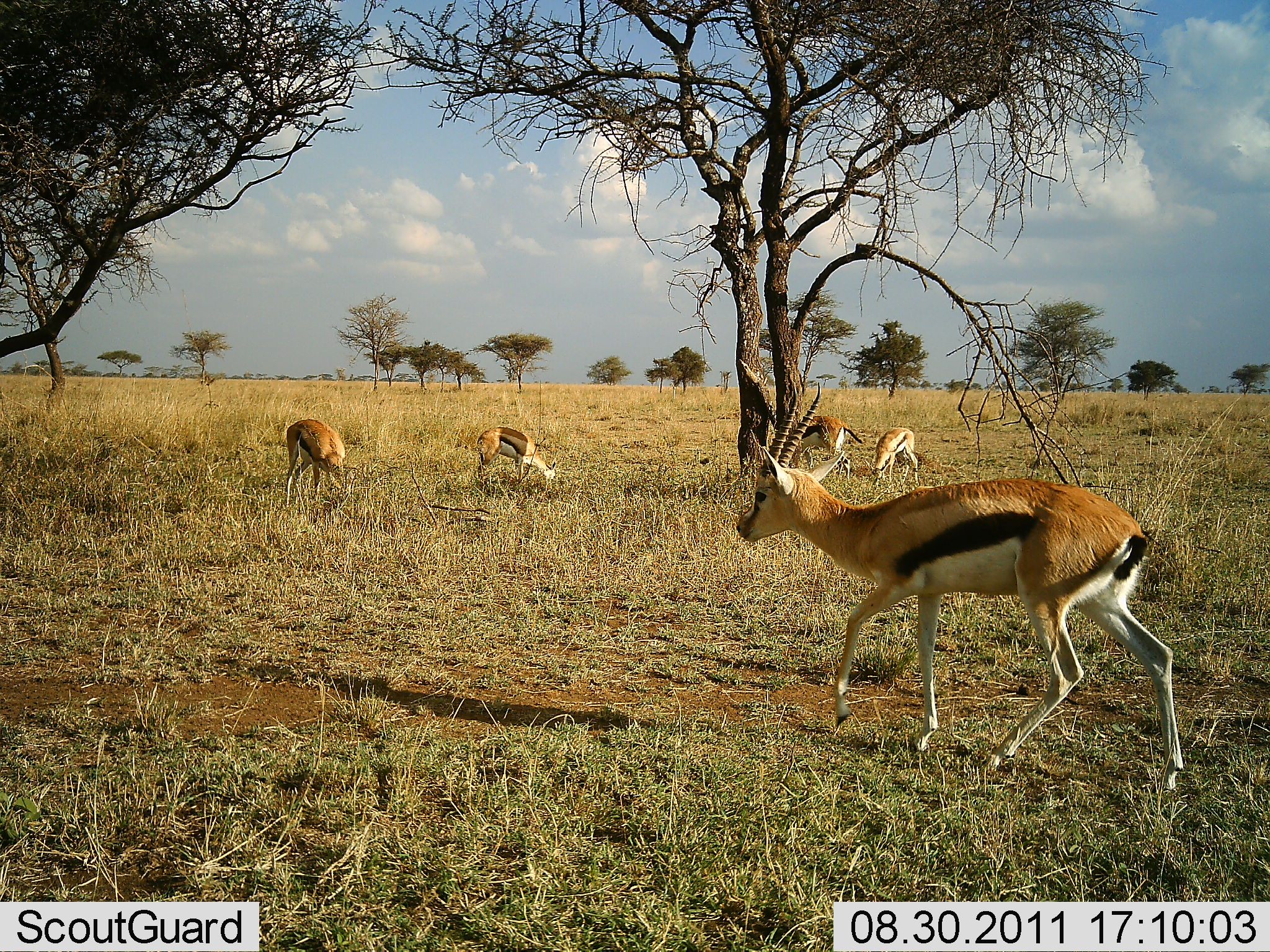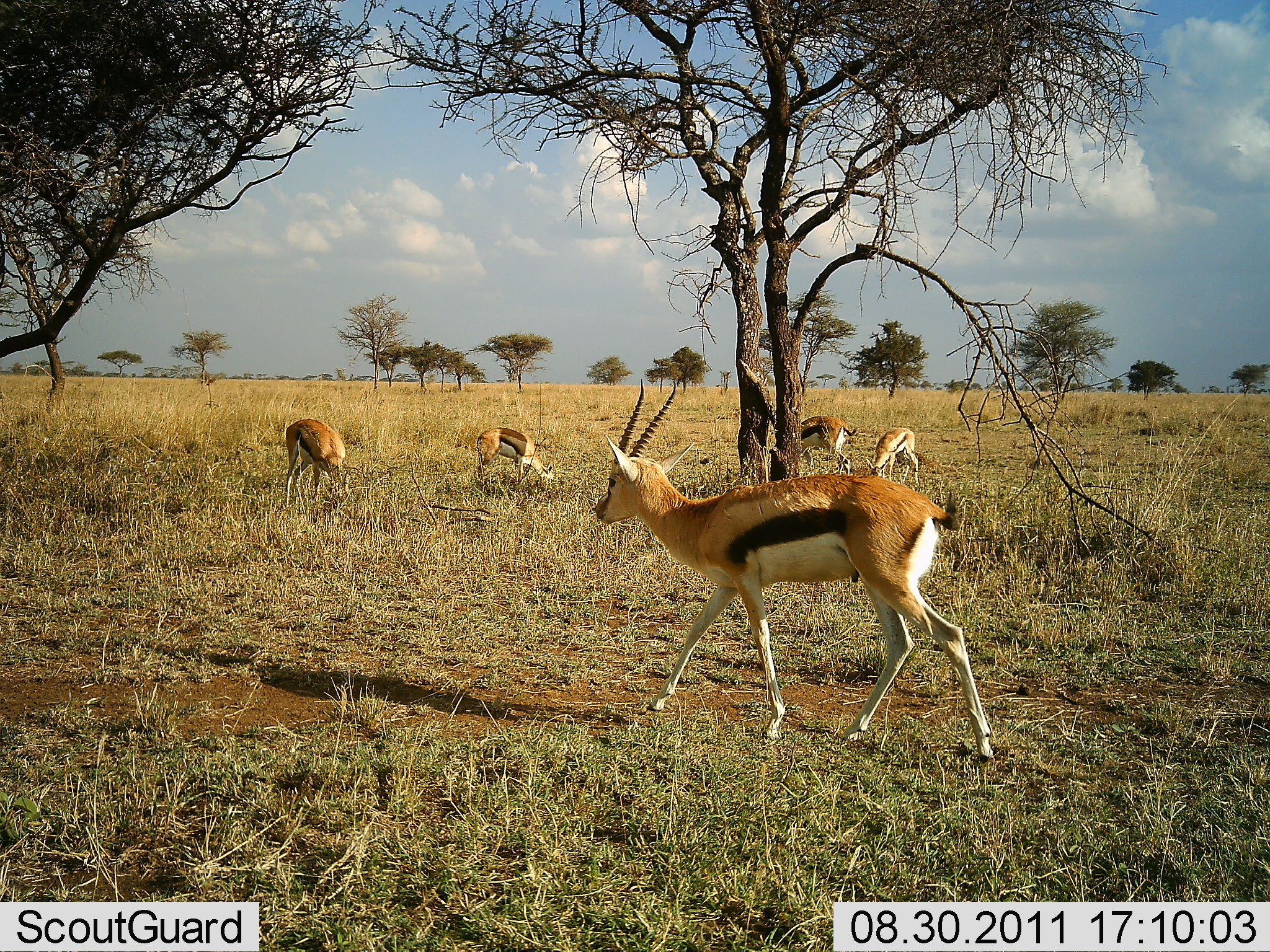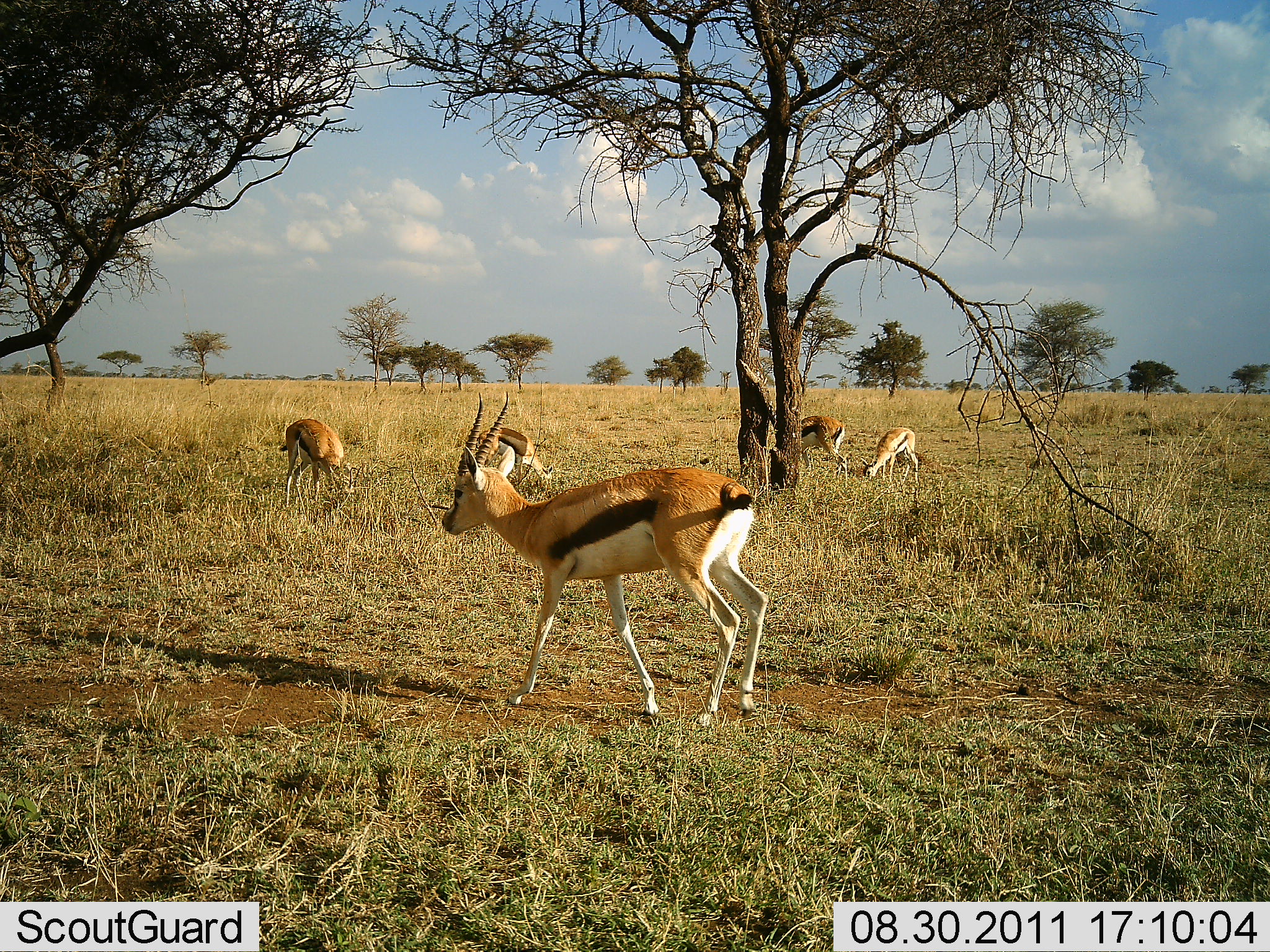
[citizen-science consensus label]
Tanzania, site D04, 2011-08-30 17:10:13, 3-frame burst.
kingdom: Animalia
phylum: Chordata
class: Mammalia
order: Artiodactyla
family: Bovidae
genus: Eudorcas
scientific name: Eudorcas thomsonii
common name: thomson's gazelle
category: gazellethomsons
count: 5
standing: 25%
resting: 0%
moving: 67%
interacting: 0%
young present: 0%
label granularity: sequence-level